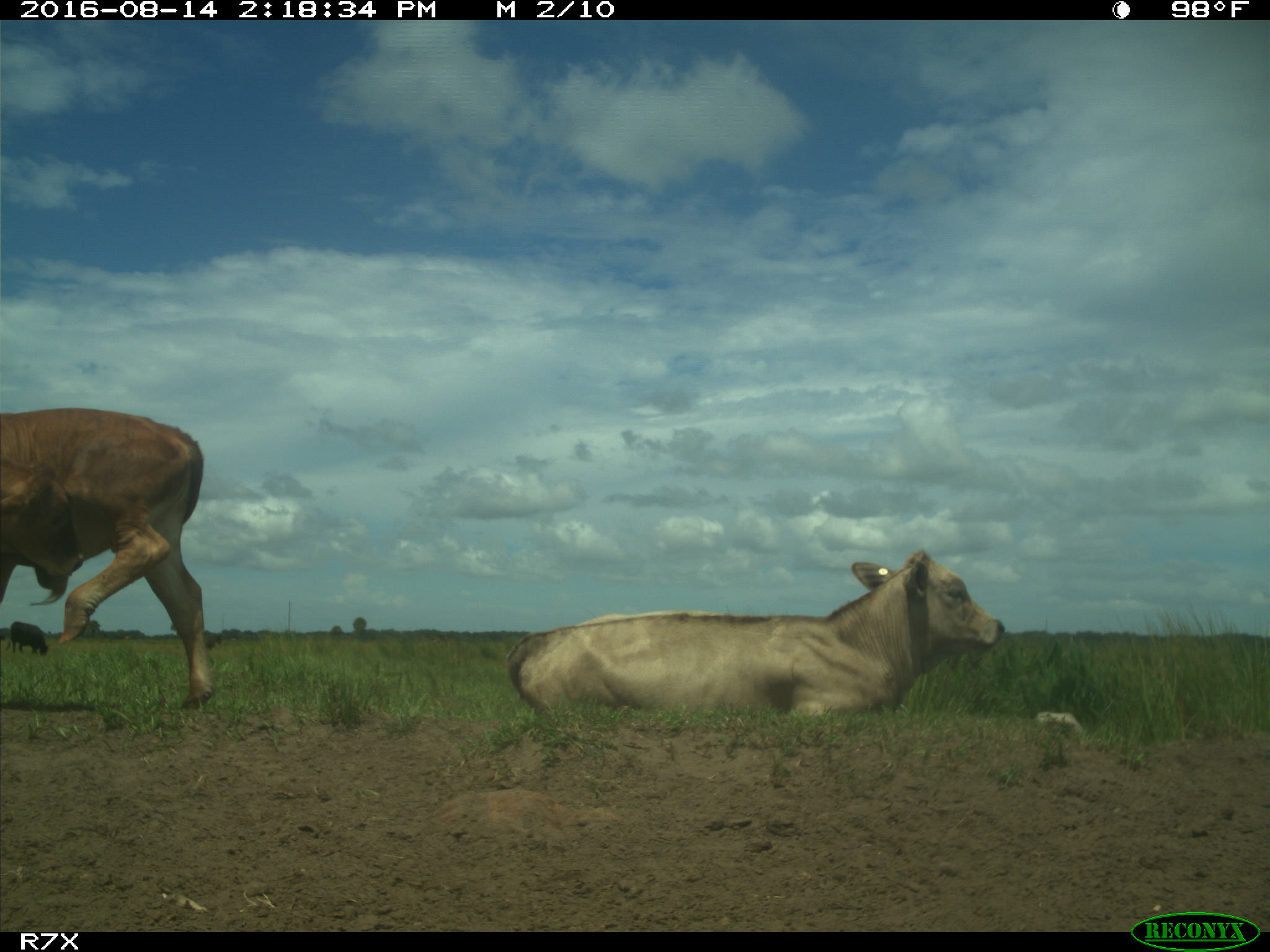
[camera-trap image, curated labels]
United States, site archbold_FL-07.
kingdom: Animalia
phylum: Chordata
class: Mammalia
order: Artiodactyla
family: Bovidae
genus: Bos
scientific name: Bos taurus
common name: domestic cow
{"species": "Bos taurus (domestic cow)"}